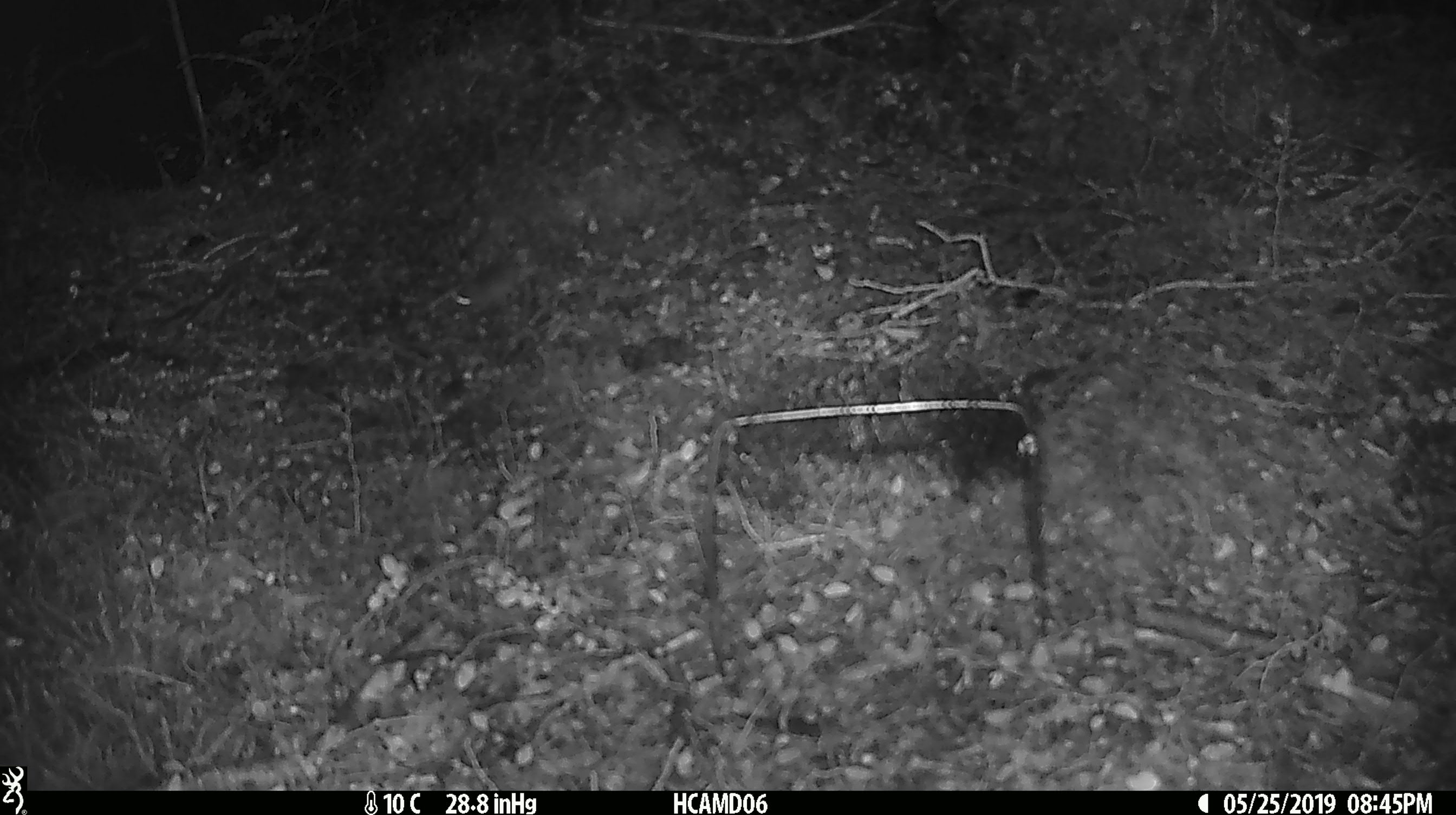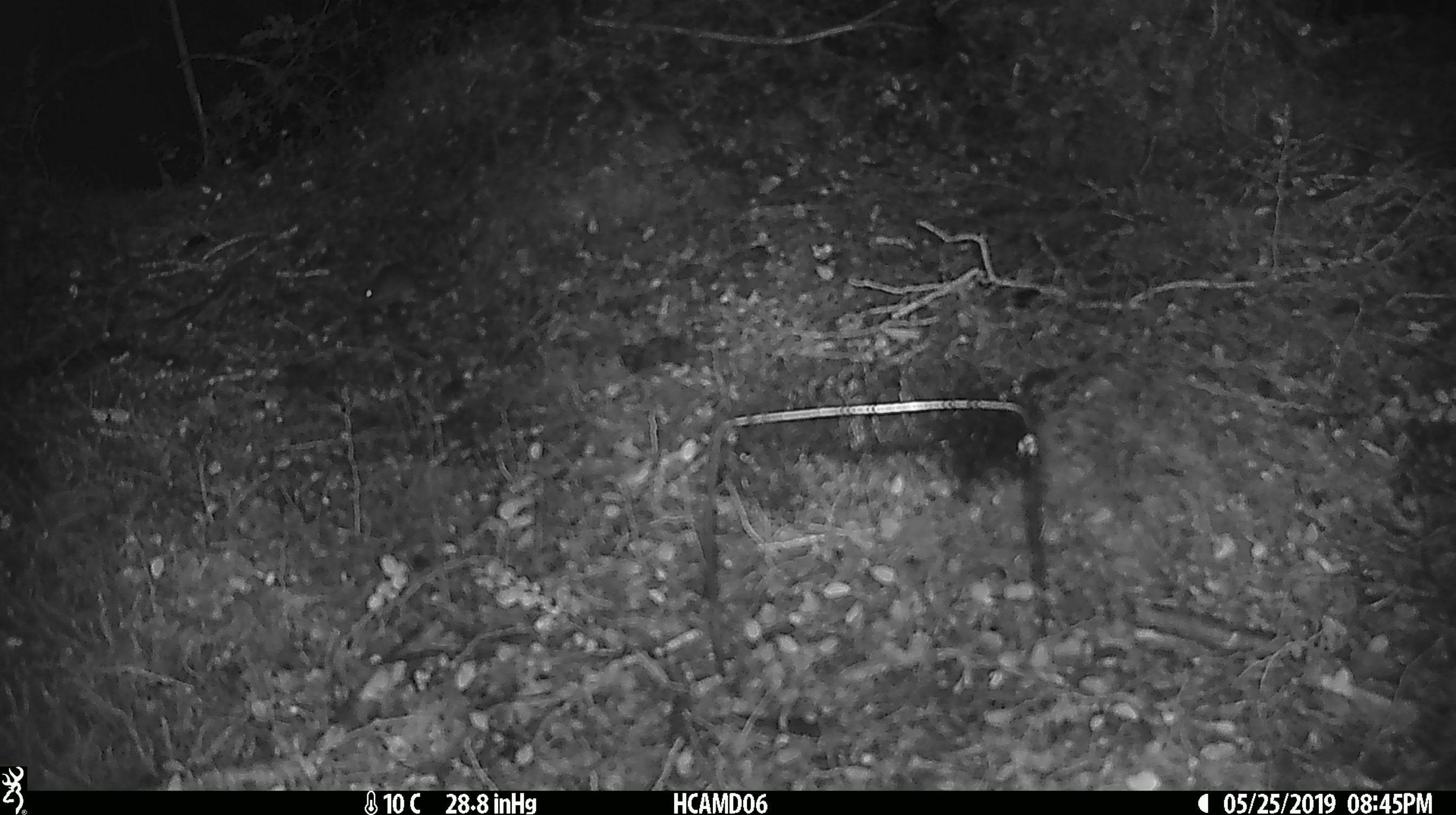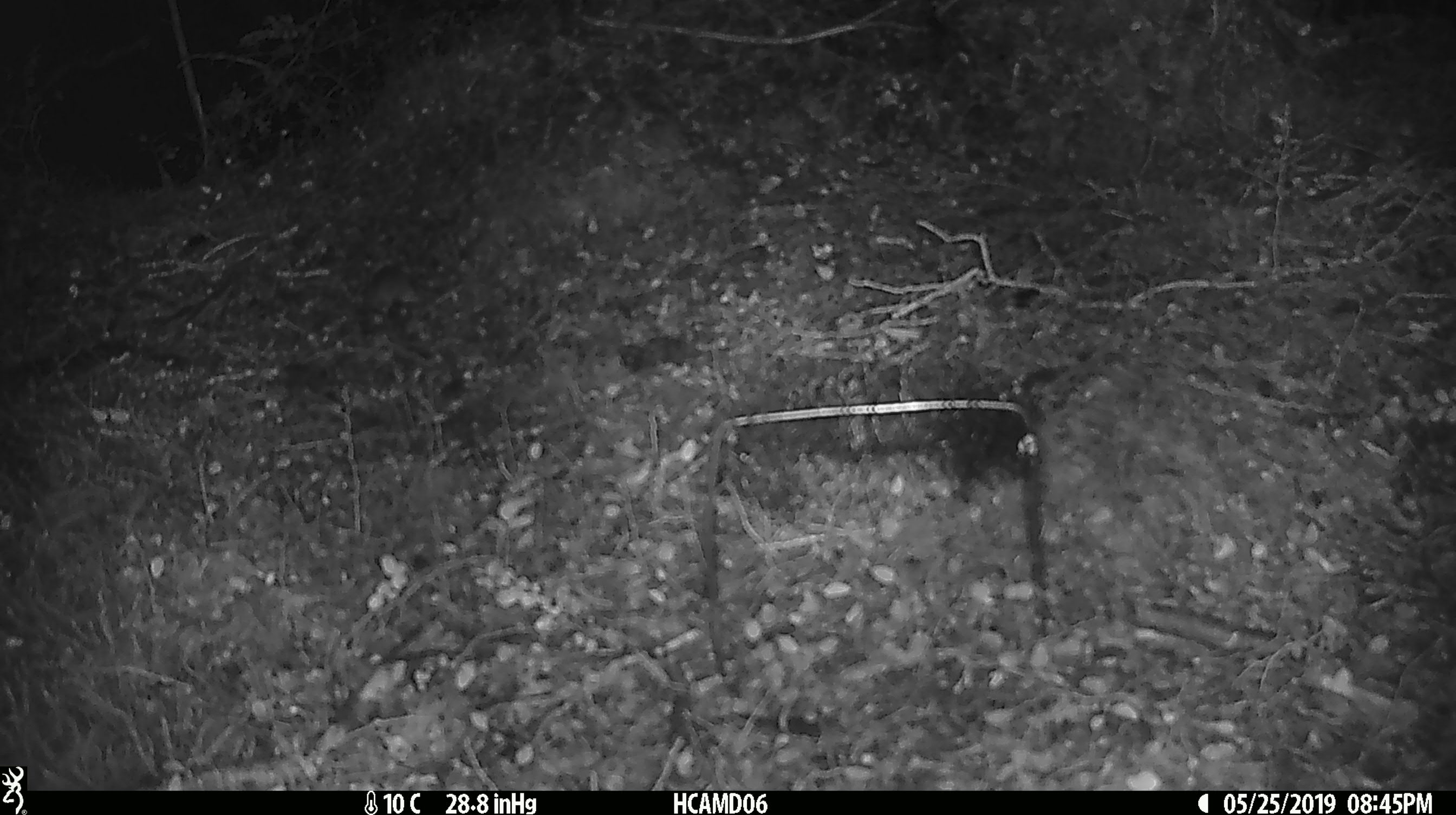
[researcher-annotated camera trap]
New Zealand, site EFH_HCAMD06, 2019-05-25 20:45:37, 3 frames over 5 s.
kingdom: Animalia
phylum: Chordata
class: Mammalia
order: Rodentia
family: Muridae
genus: Mus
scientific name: Mus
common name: mouse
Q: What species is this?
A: Mouse (Mus).